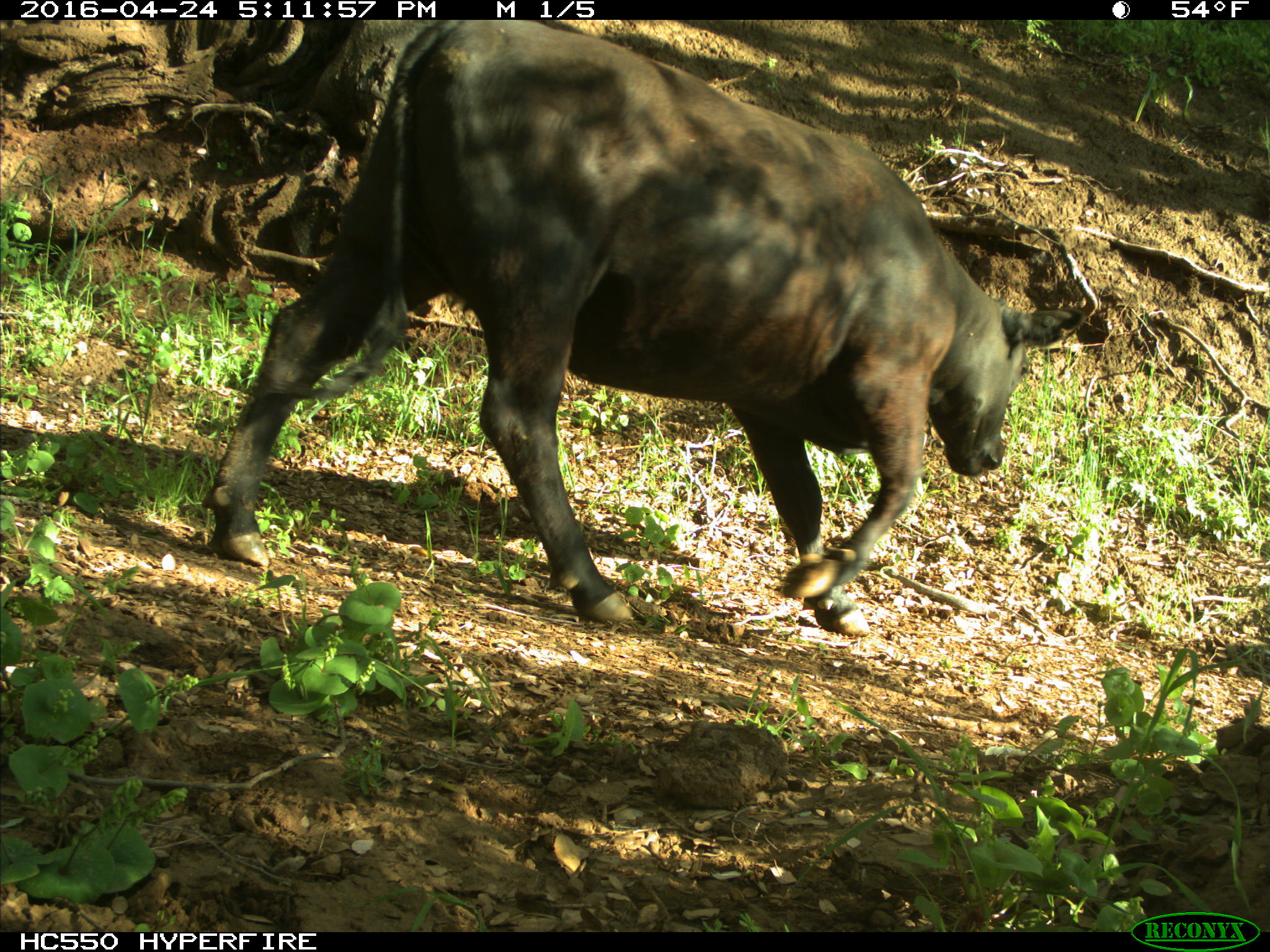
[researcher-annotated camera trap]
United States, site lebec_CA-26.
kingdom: Animalia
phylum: Chordata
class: Mammalia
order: Artiodactyla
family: Bovidae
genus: Bos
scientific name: Bos taurus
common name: domestic cow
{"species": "Bos taurus (domestic cow)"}